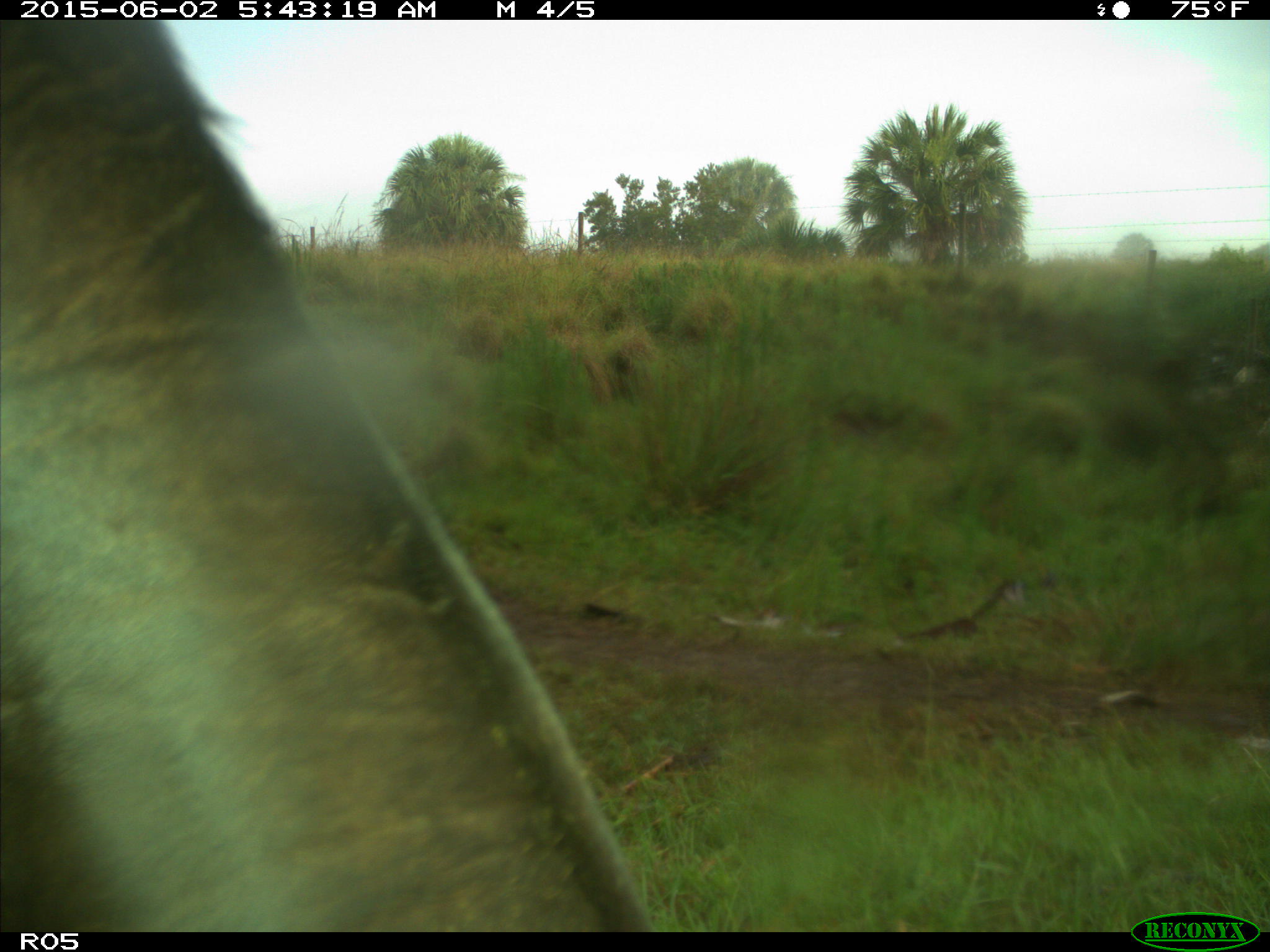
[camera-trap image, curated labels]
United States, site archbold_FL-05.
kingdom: Animalia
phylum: Chordata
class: Mammalia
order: Artiodactyla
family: Bovidae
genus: Bos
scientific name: Bos taurus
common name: domestic cow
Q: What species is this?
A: Bos taurus (domestic cow).